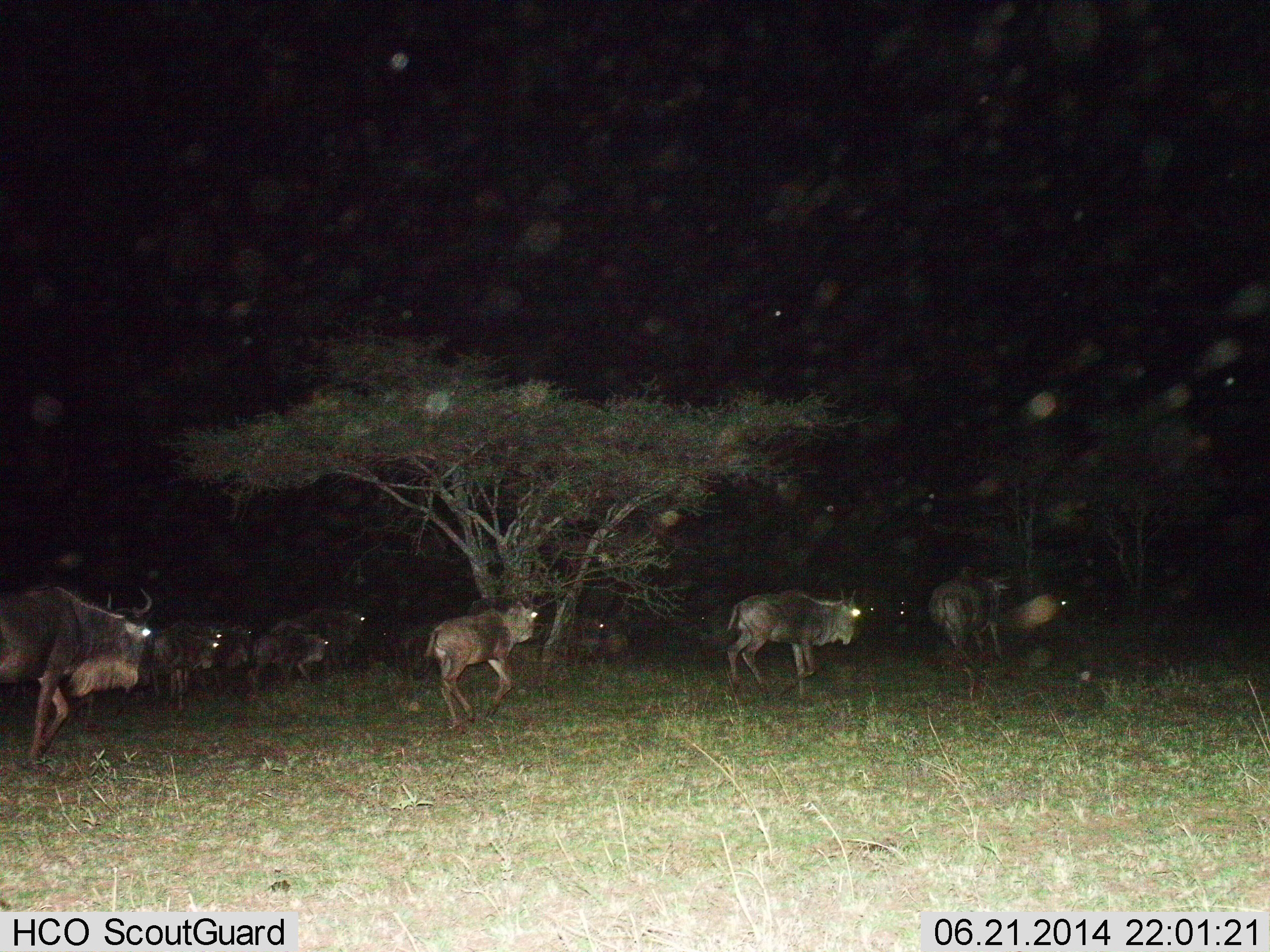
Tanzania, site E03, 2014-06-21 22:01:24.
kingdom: Animalia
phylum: Chordata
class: Mammalia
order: Artiodactyla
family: Bovidae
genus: Connochaetes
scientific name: Connochaetes taurinus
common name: blue wildebeest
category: wildebeest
Wildebeest (blue wildebeest) (Connochaetes taurinus), count 10. Behavior (volunteer vote fractions): standing 0%, resting 0%, moving 100%, interacting 0%. Young present (vote fraction): 20%. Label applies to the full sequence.